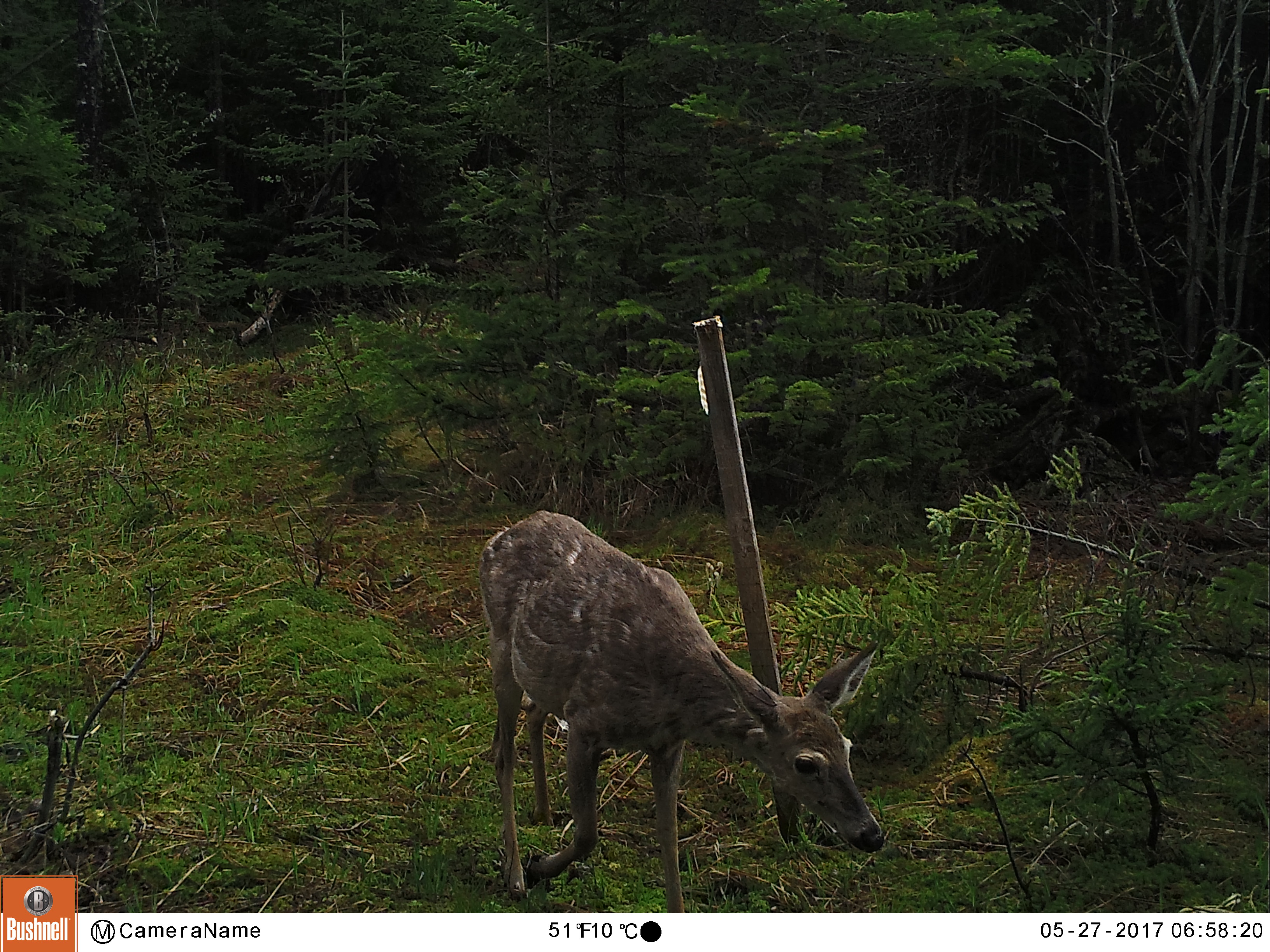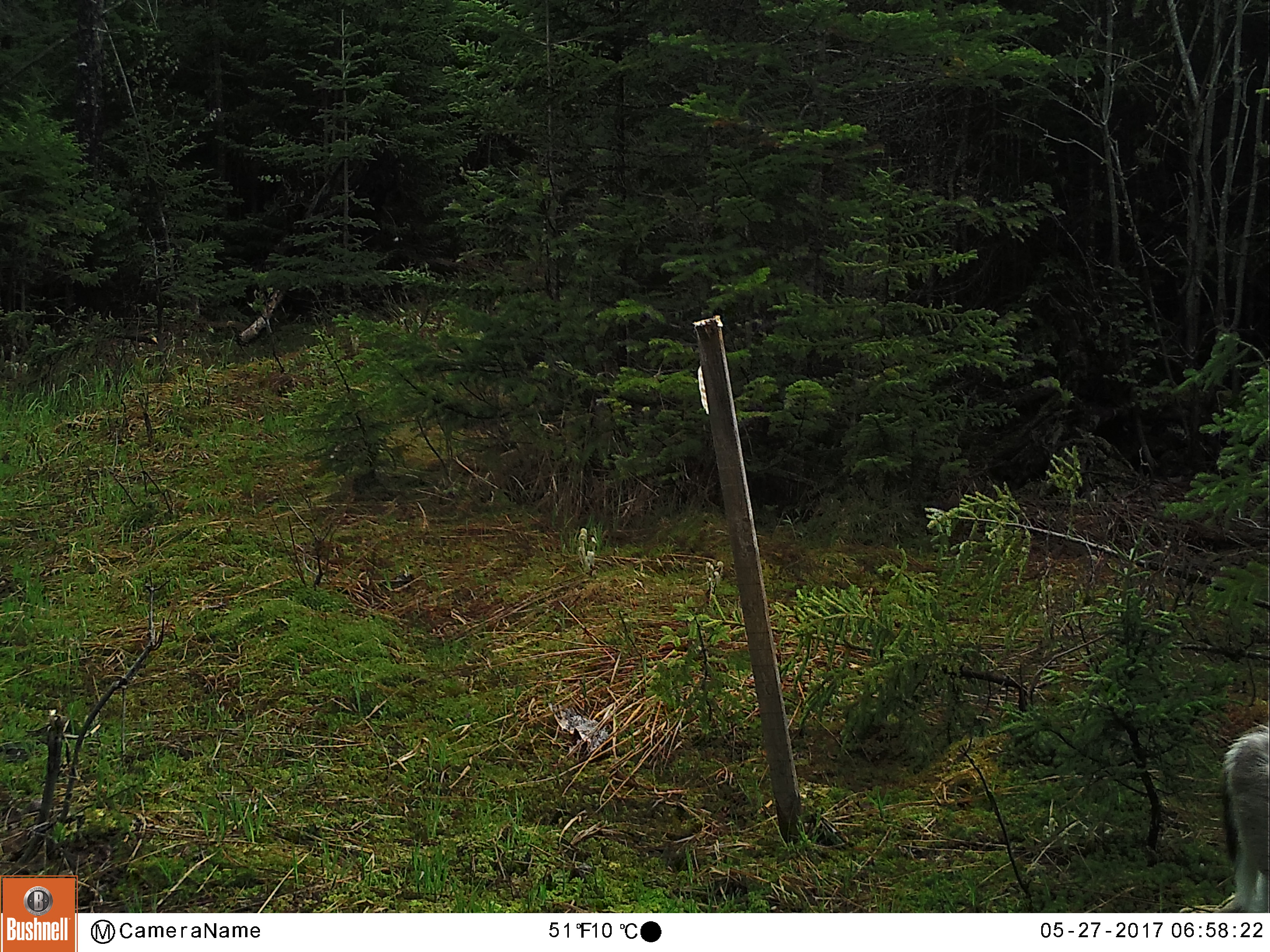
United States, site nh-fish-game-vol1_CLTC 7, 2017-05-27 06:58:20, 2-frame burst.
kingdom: Animalia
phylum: Chordata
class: Mammalia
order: Artiodactyla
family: Cervidae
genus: Odocoileus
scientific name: Odocoileus virginianus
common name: white-tailed deer